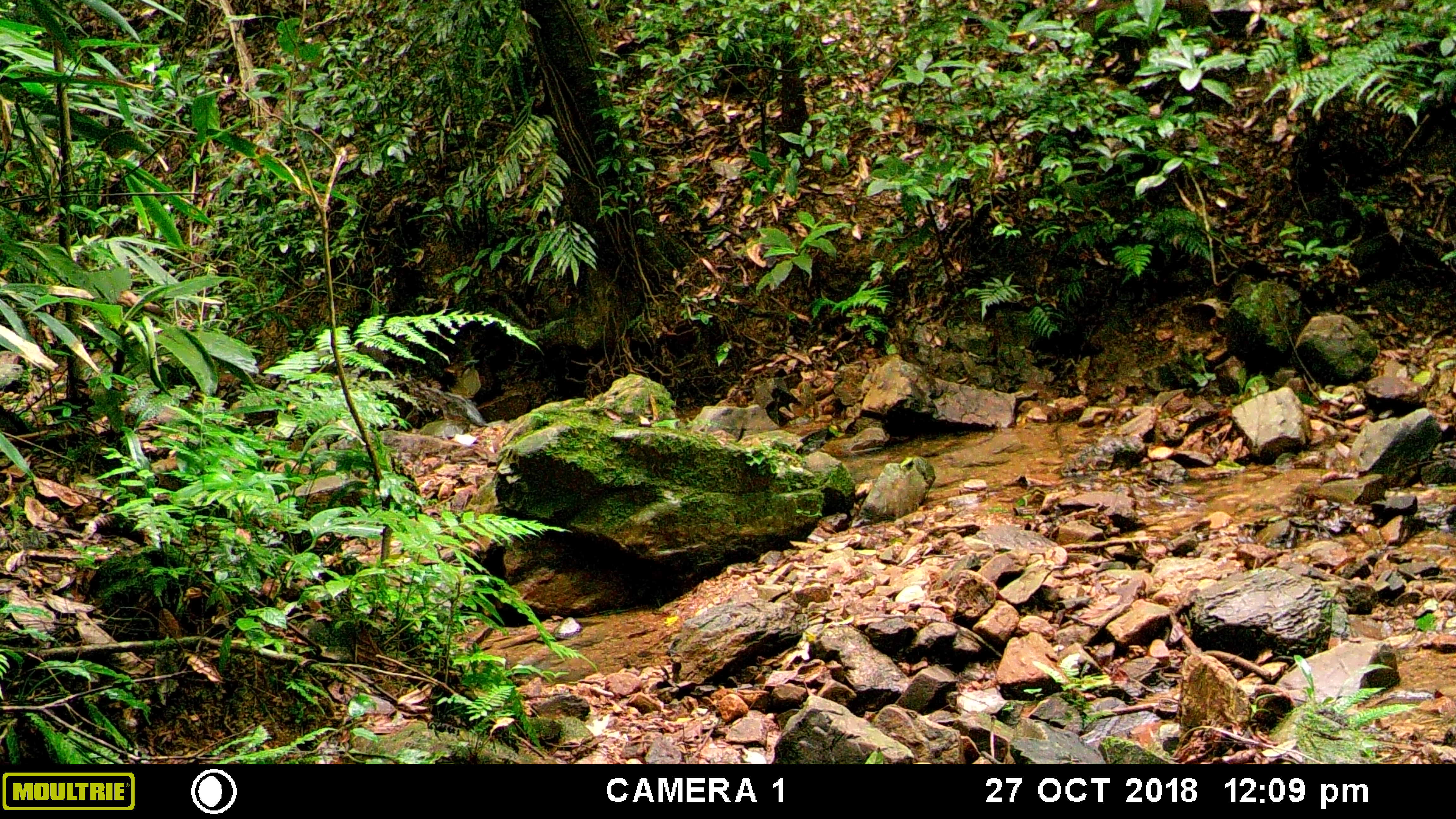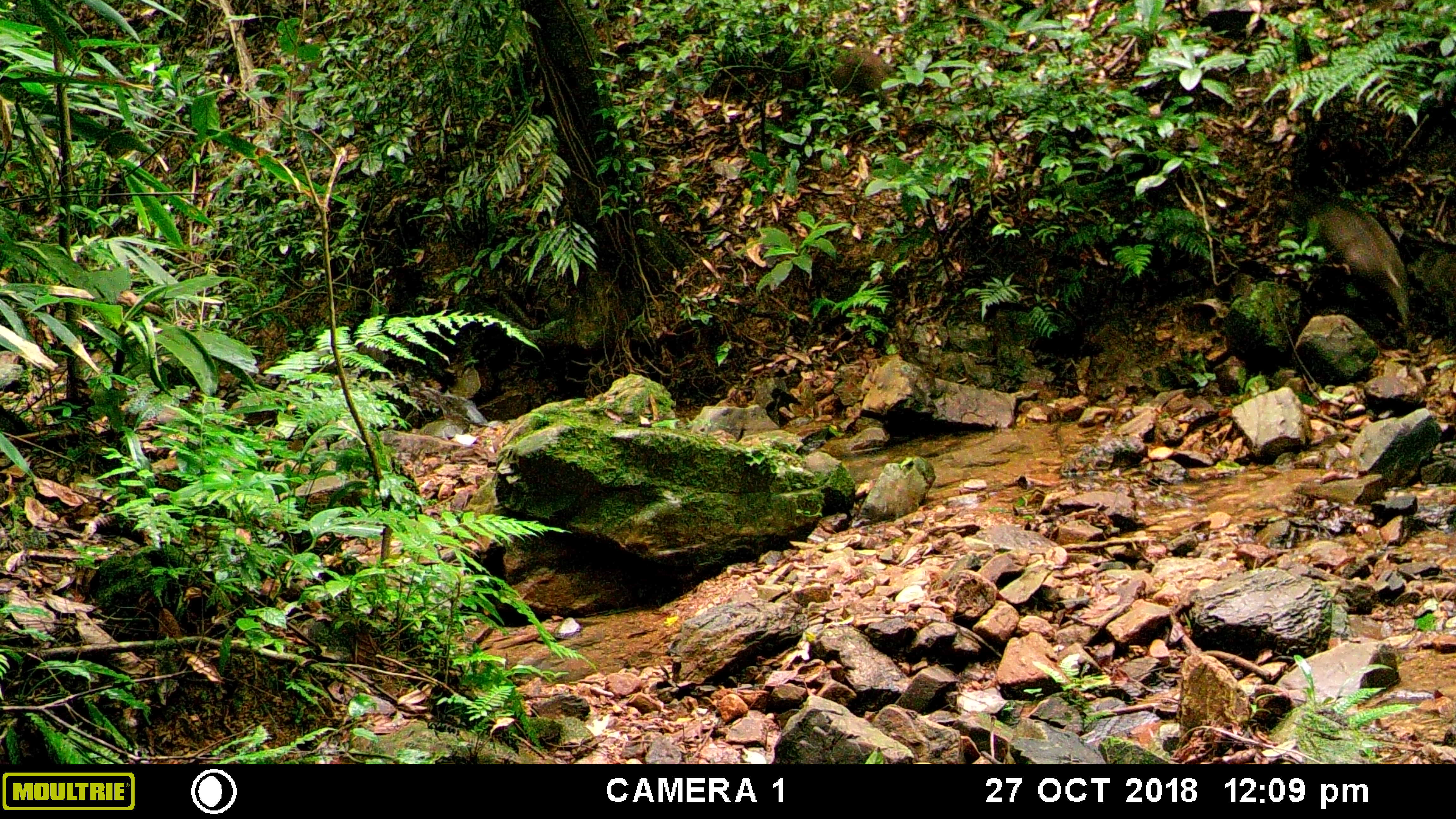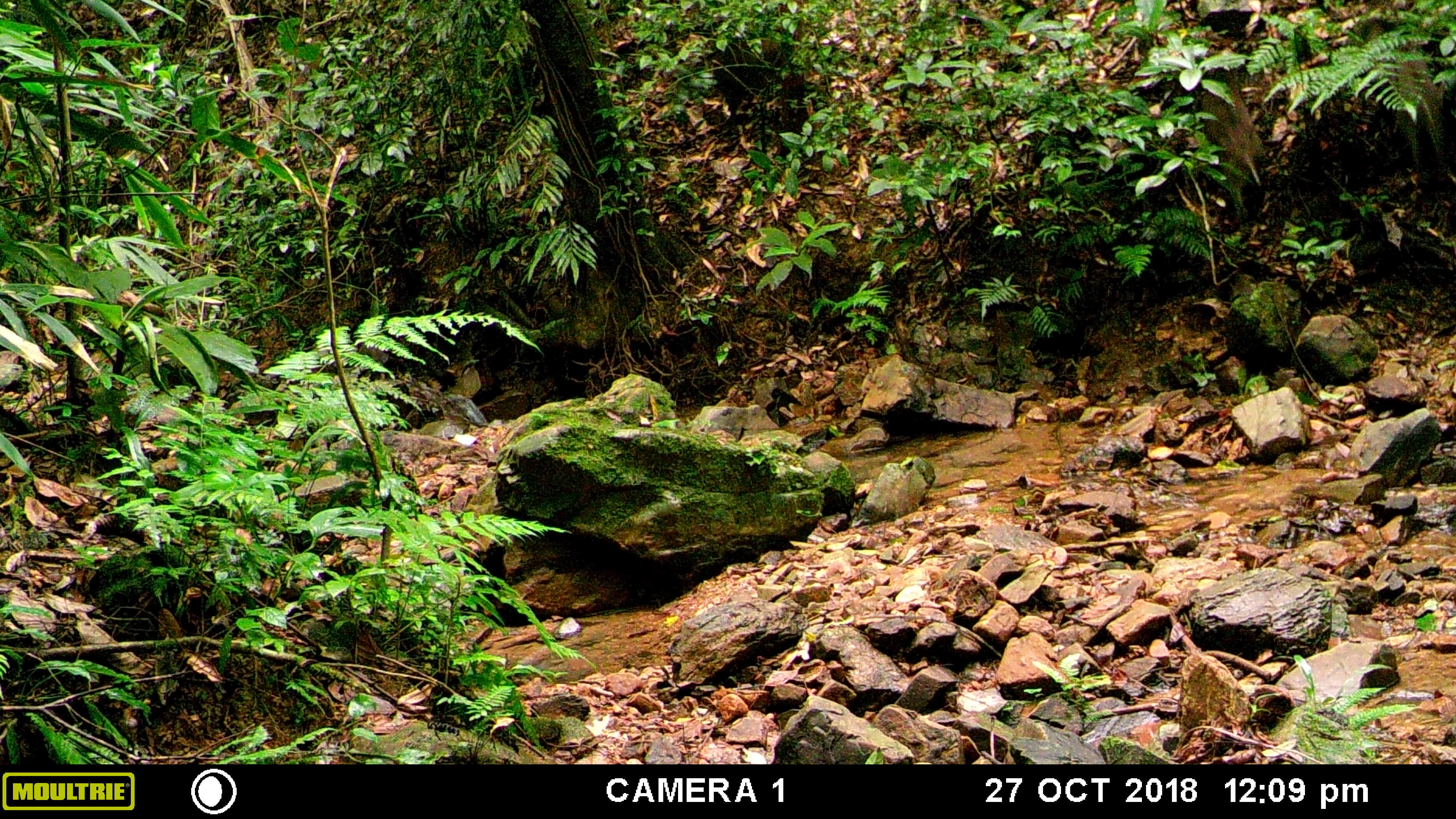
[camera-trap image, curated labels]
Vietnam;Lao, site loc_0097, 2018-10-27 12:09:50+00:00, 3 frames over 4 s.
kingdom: Animalia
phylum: Chordata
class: Mammalia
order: Artiodactyla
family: Suidae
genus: Sus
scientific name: Sus scrofa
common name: eurasian wild pig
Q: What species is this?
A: Eurasian wild pig (Sus scrofa).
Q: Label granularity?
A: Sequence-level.